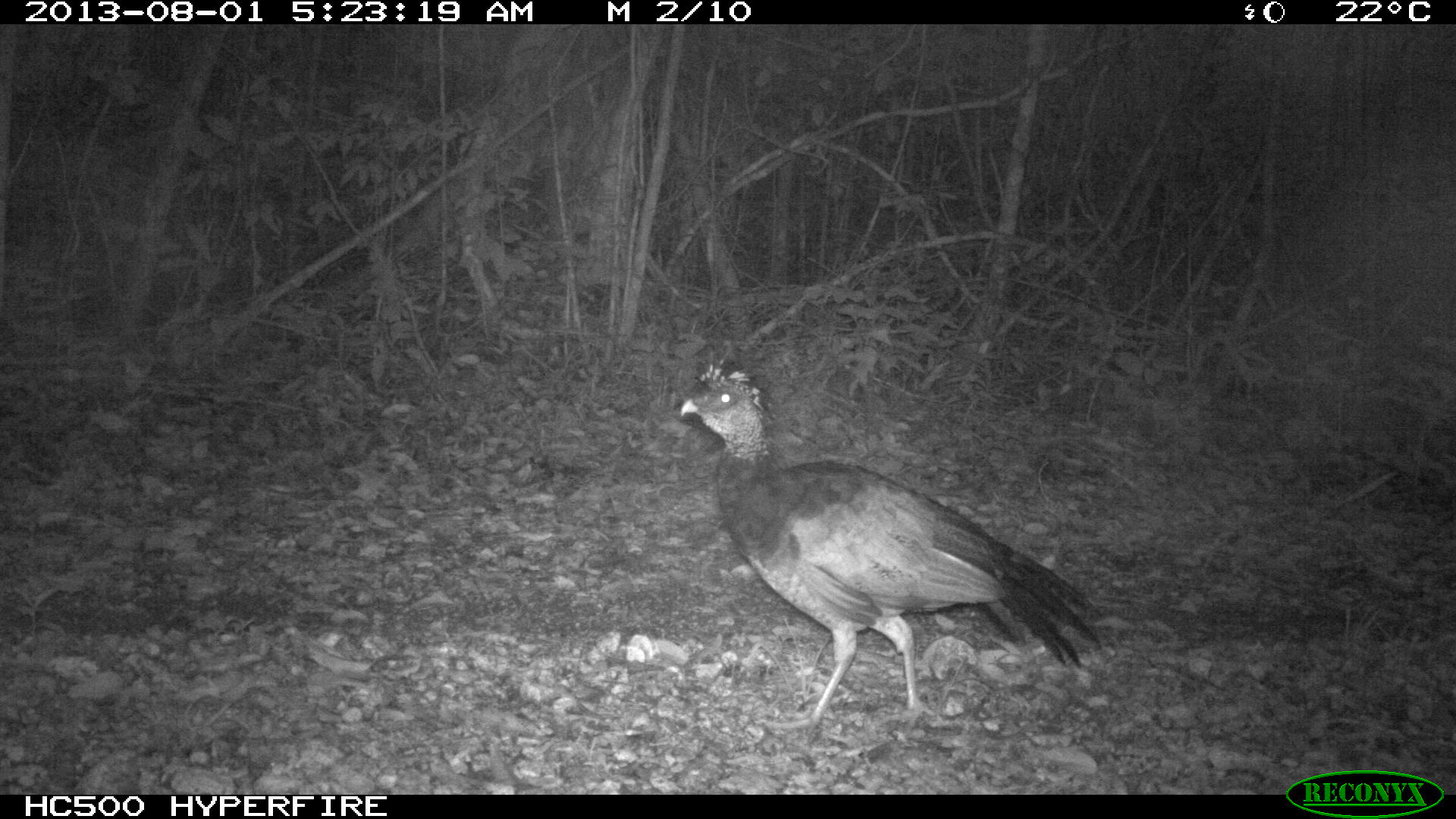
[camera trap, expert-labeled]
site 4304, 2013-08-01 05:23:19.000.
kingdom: Animalia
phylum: Chordata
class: Aves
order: Galliformes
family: Cracidae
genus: Crax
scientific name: Crax rubra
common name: great curassow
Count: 1.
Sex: female.